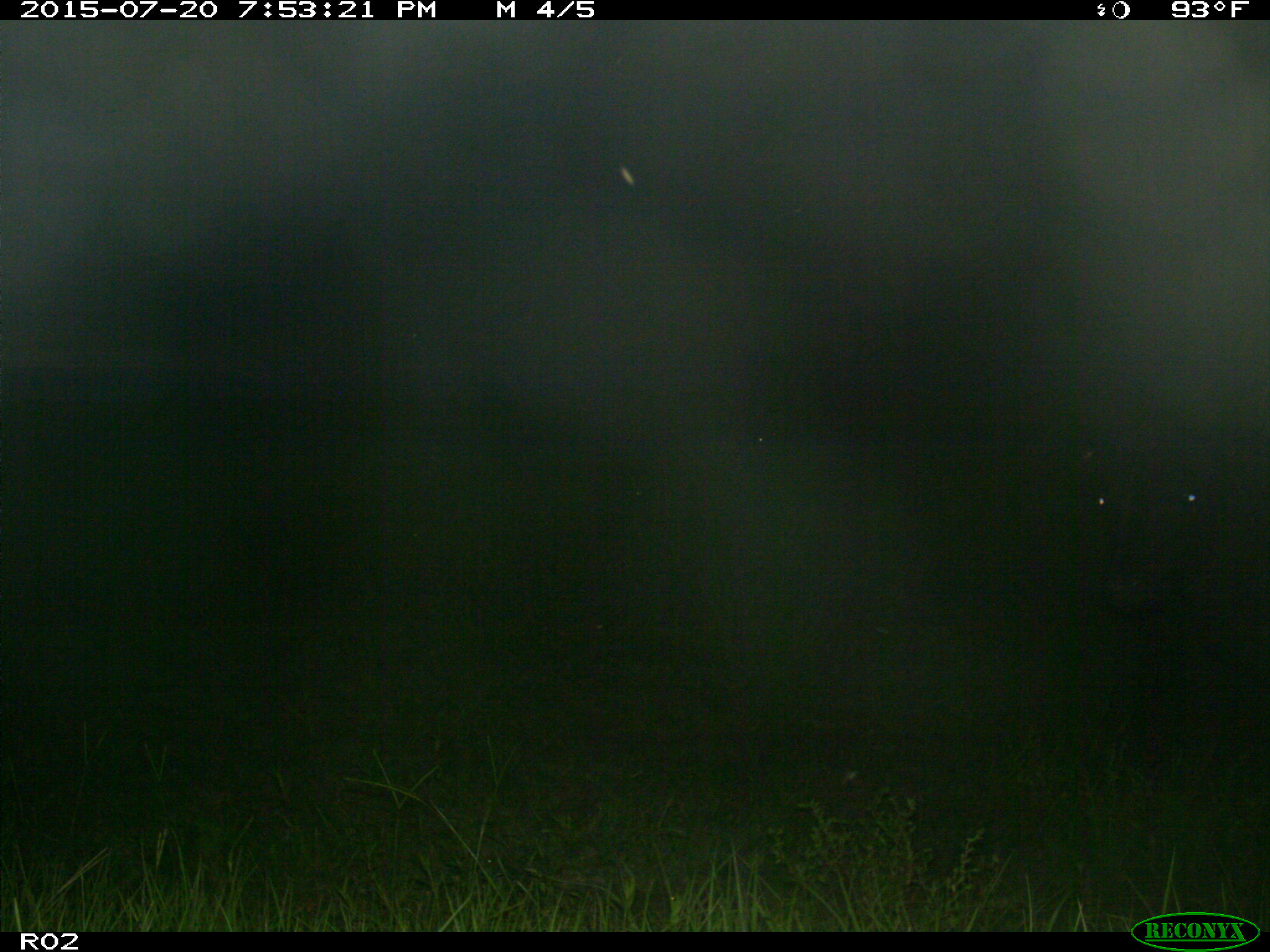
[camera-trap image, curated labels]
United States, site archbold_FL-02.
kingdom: Animalia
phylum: Chordata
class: Mammalia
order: Artiodactyla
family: Bovidae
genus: Bos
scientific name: Bos taurus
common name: domestic cow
Bos taurus (domestic cow).